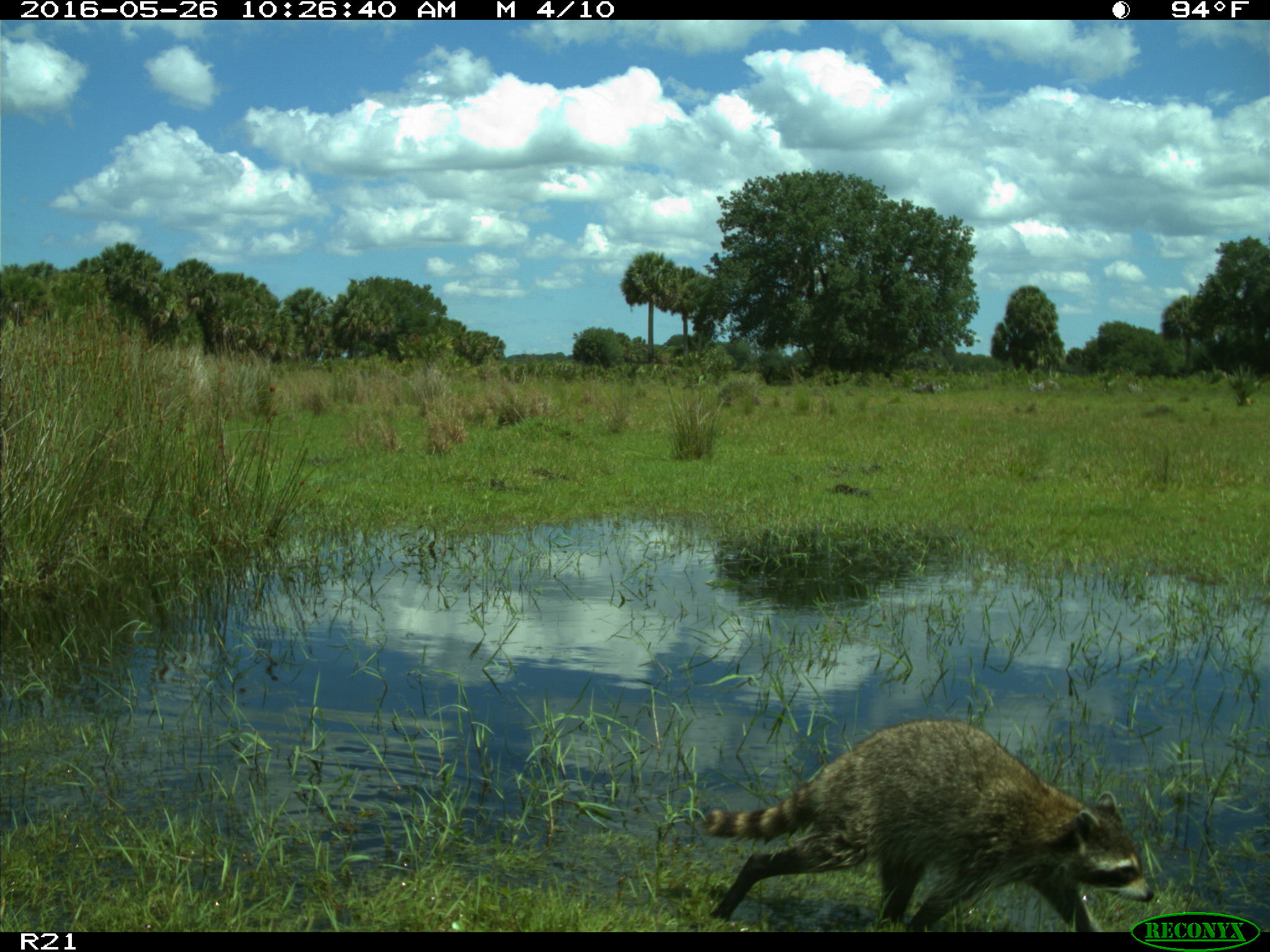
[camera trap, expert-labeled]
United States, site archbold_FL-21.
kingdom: Animalia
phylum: Chordata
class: Mammalia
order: Carnivora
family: Procyonidae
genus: Procyon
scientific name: Procyon lotor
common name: common raccoon